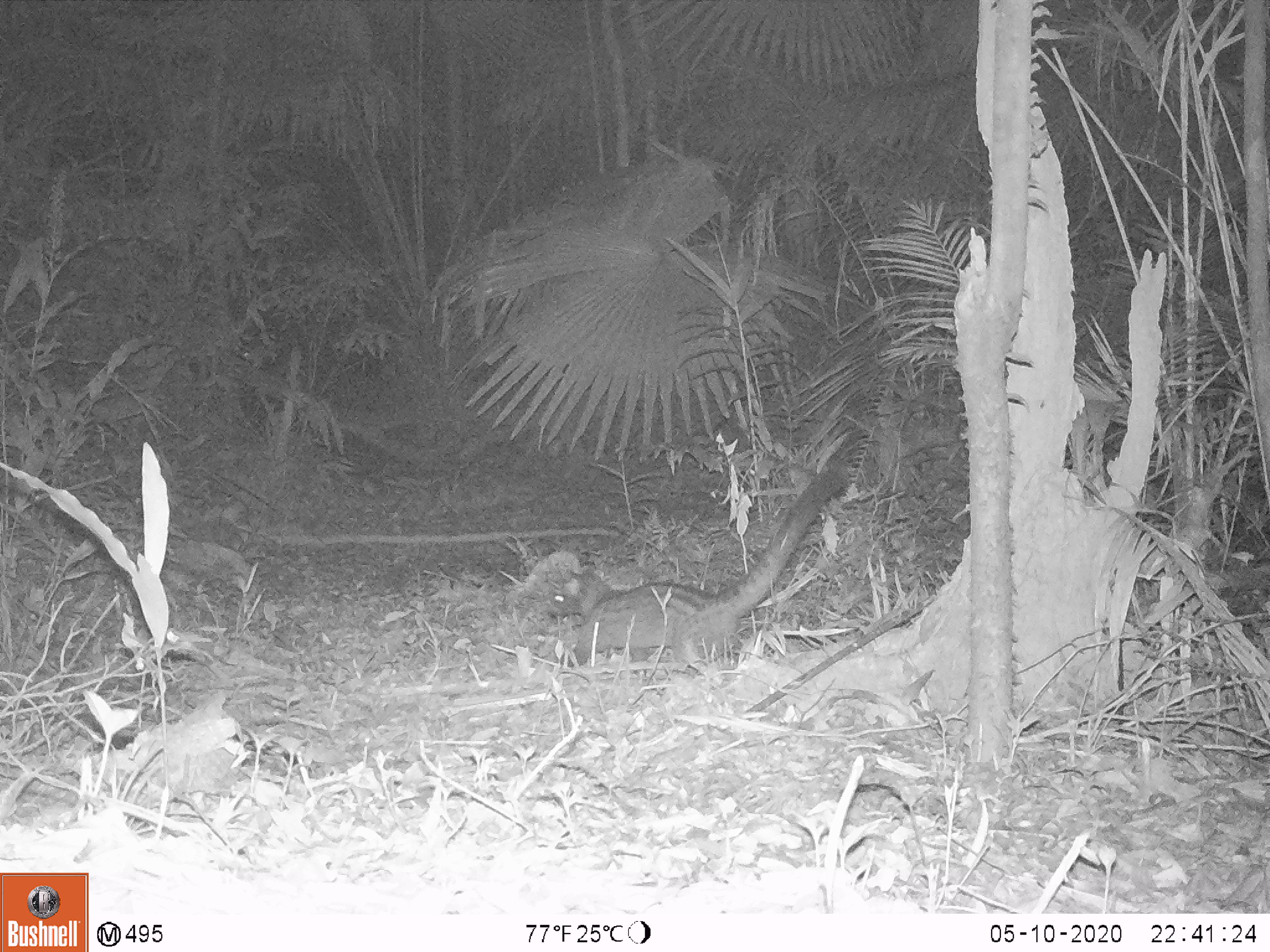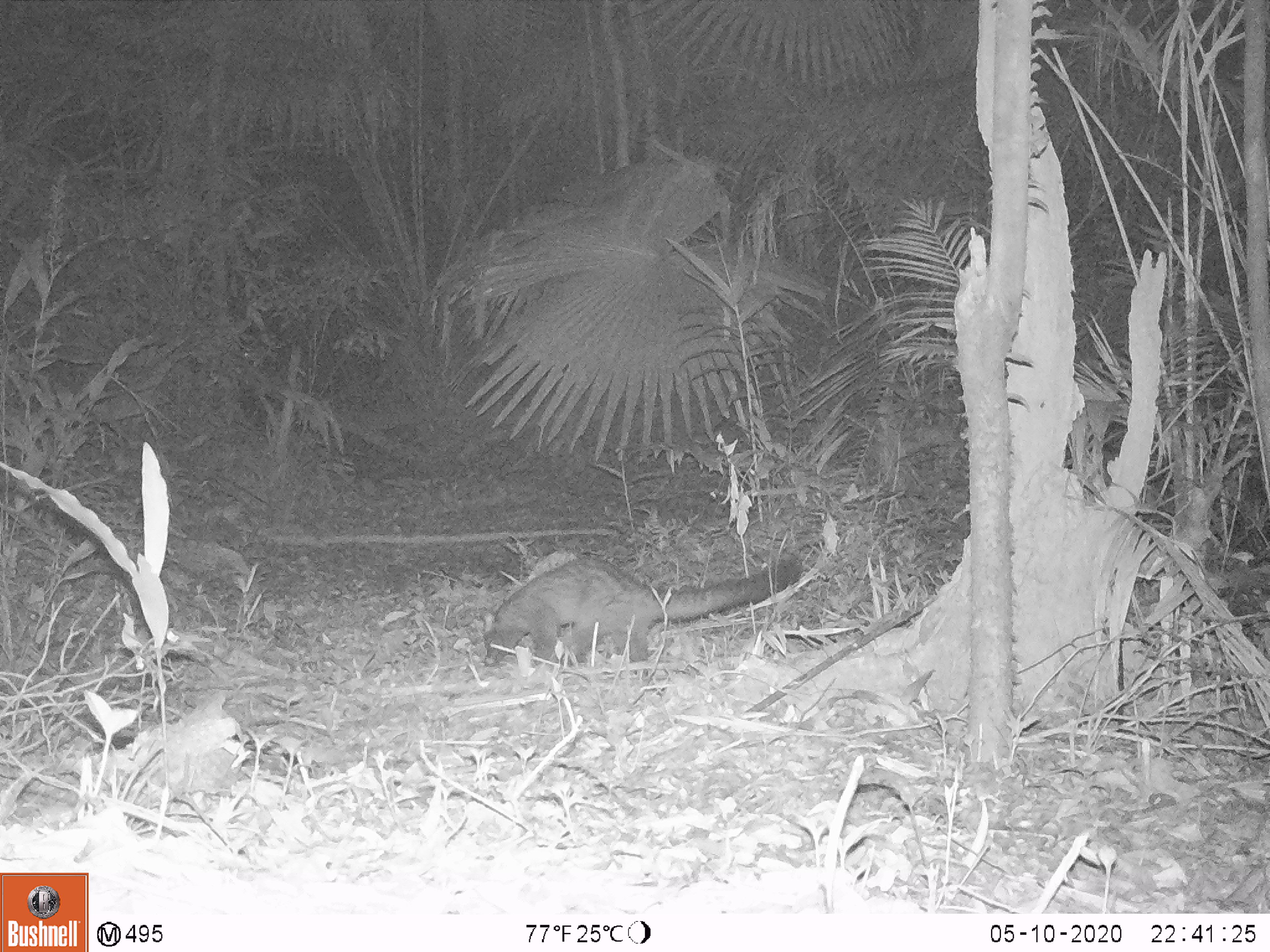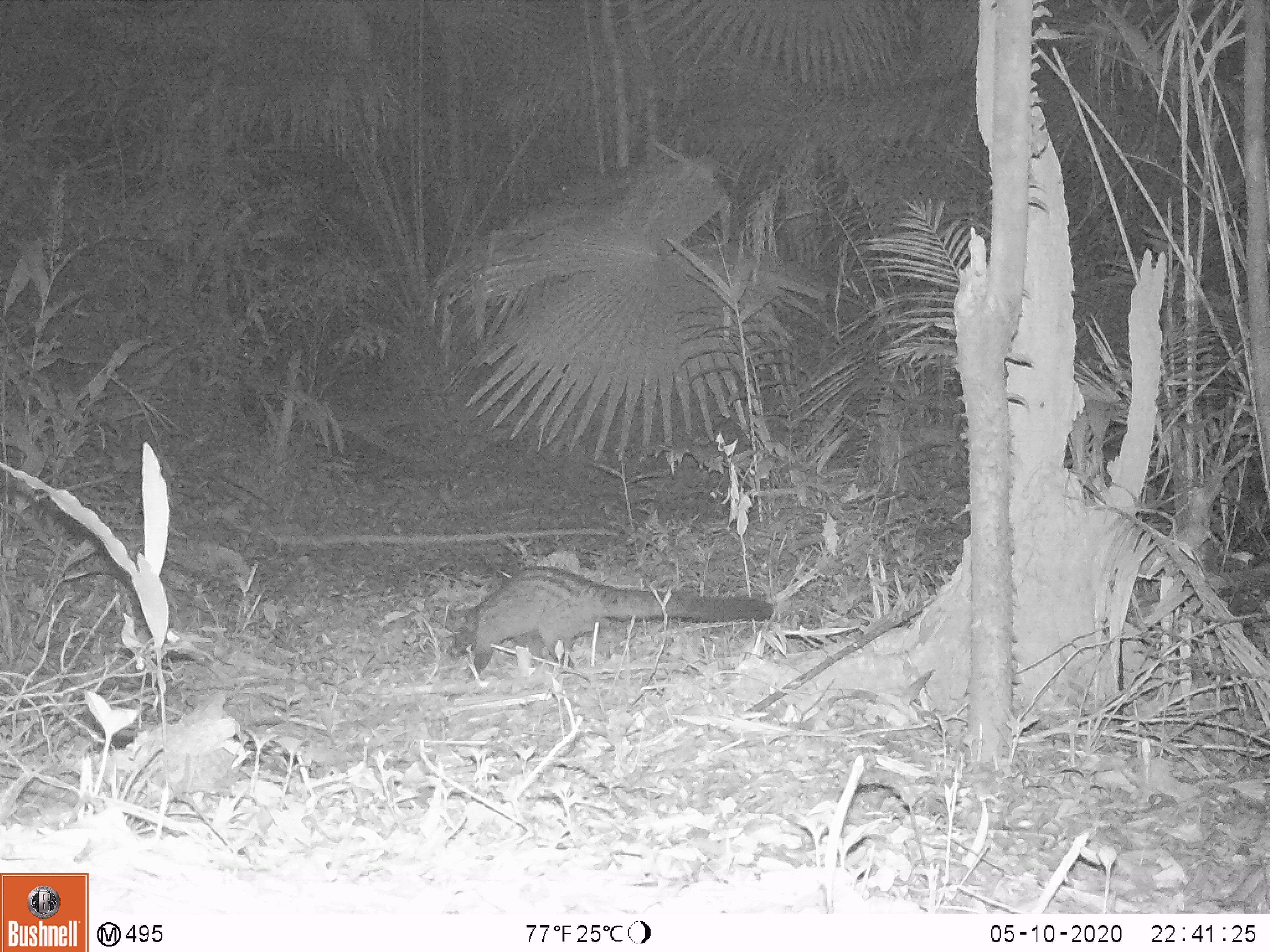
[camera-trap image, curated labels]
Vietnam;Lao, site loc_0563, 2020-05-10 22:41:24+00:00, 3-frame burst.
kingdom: Animalia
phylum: Chordata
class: Mammalia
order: Carnivora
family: Viverridae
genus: Paradoxurus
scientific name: Paradoxurus hermaphroditus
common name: common palm civet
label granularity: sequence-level